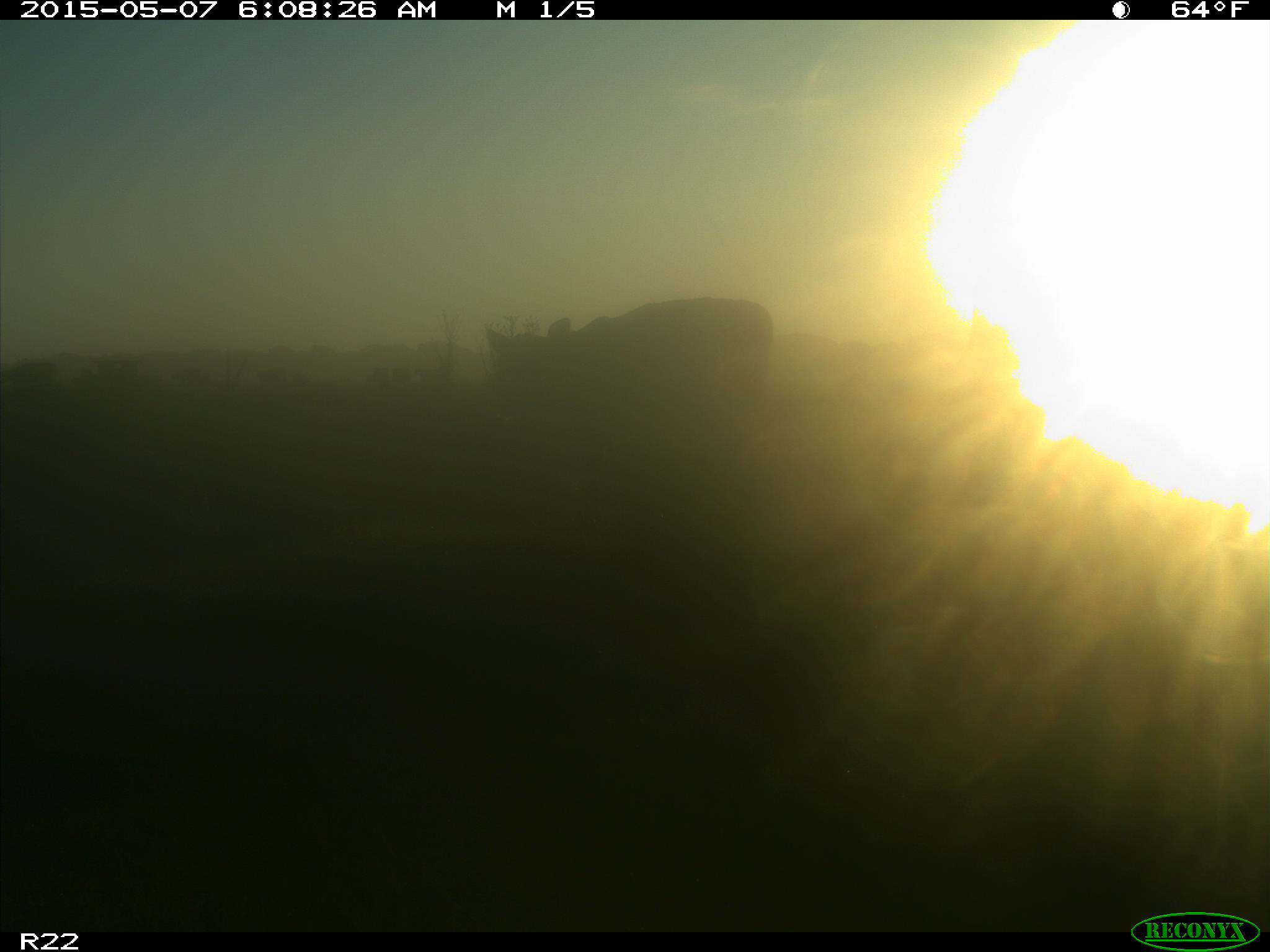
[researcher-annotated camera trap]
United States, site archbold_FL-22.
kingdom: Animalia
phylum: Chordata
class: Mammalia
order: Artiodactyla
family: Bovidae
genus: Bos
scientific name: Bos taurus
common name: domestic cow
Bos taurus (domestic cow).